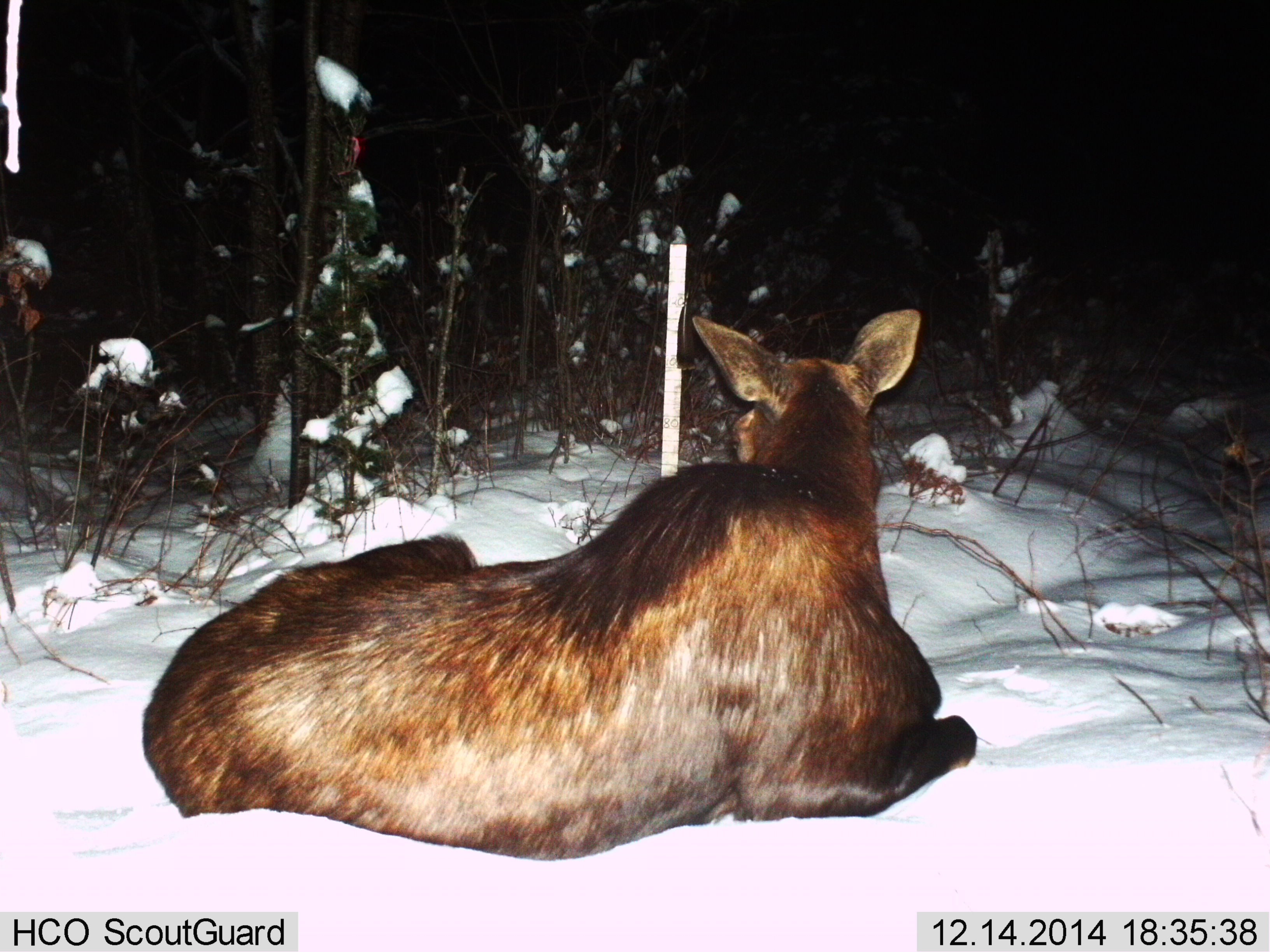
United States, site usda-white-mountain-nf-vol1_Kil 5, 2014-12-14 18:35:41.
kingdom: Animalia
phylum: Chordata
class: Mammalia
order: Artiodactyla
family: Cervidae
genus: Alces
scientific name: Alces alces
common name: moose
Moose (Alces alces).